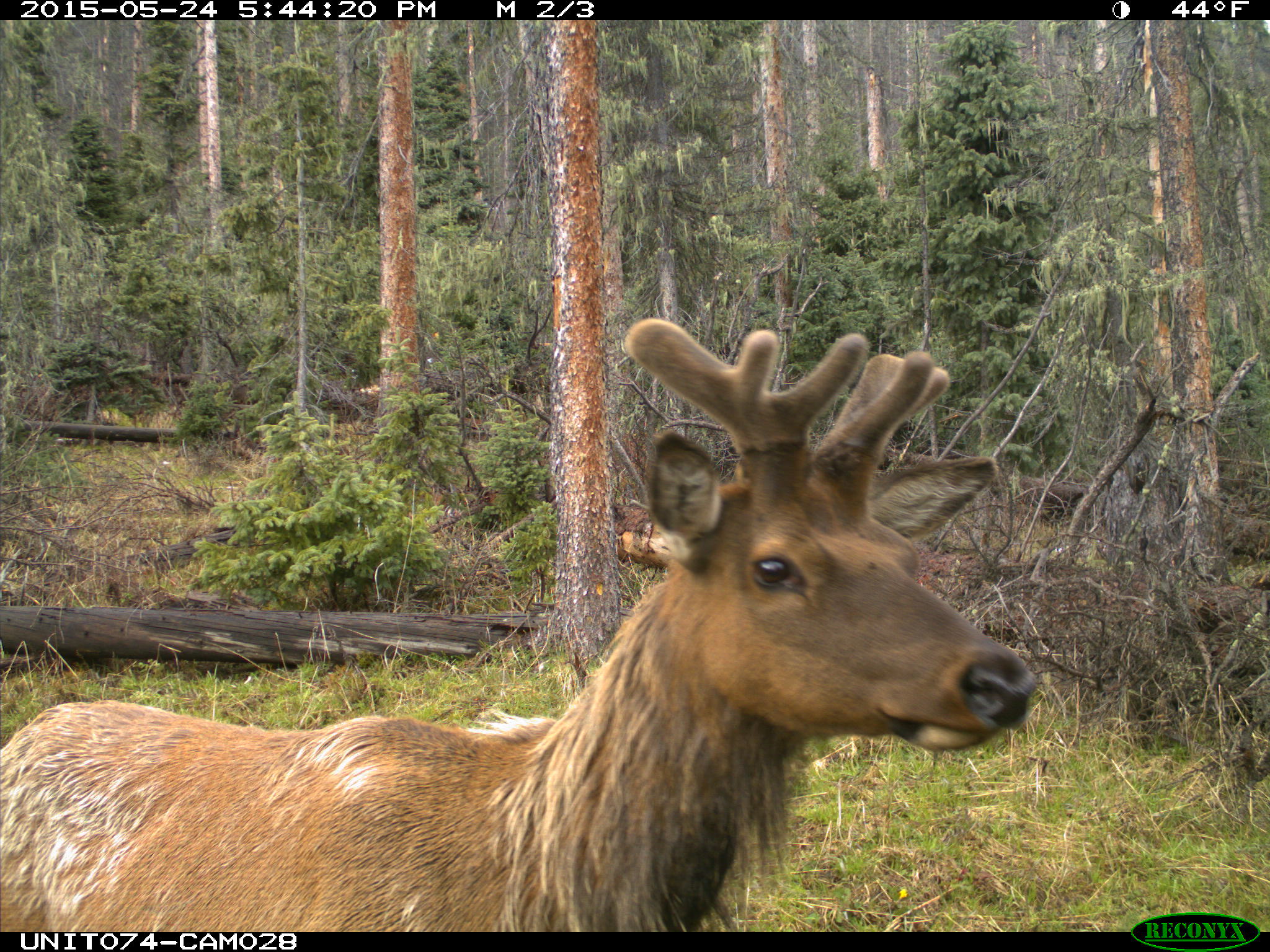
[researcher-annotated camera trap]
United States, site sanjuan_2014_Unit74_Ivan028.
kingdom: Animalia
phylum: Chordata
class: Mammalia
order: Artiodactyla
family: Cervidae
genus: Cervus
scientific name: Cervus elaphus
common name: red deer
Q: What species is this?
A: Cervus elaphus (red deer).